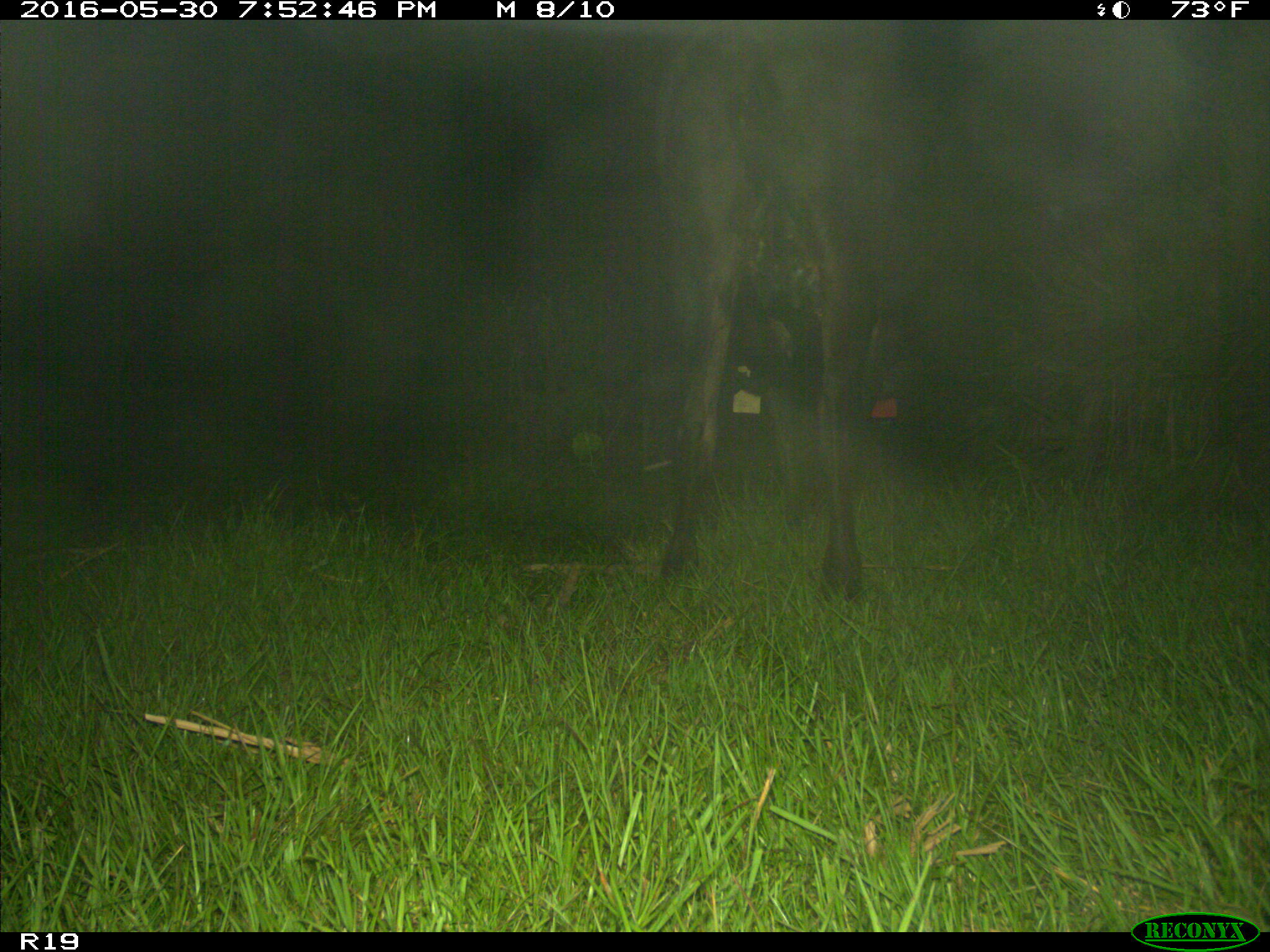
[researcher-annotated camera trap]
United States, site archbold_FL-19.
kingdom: Animalia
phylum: Chordata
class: Mammalia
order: Artiodactyla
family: Bovidae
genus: Bos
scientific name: Bos taurus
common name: domestic cow